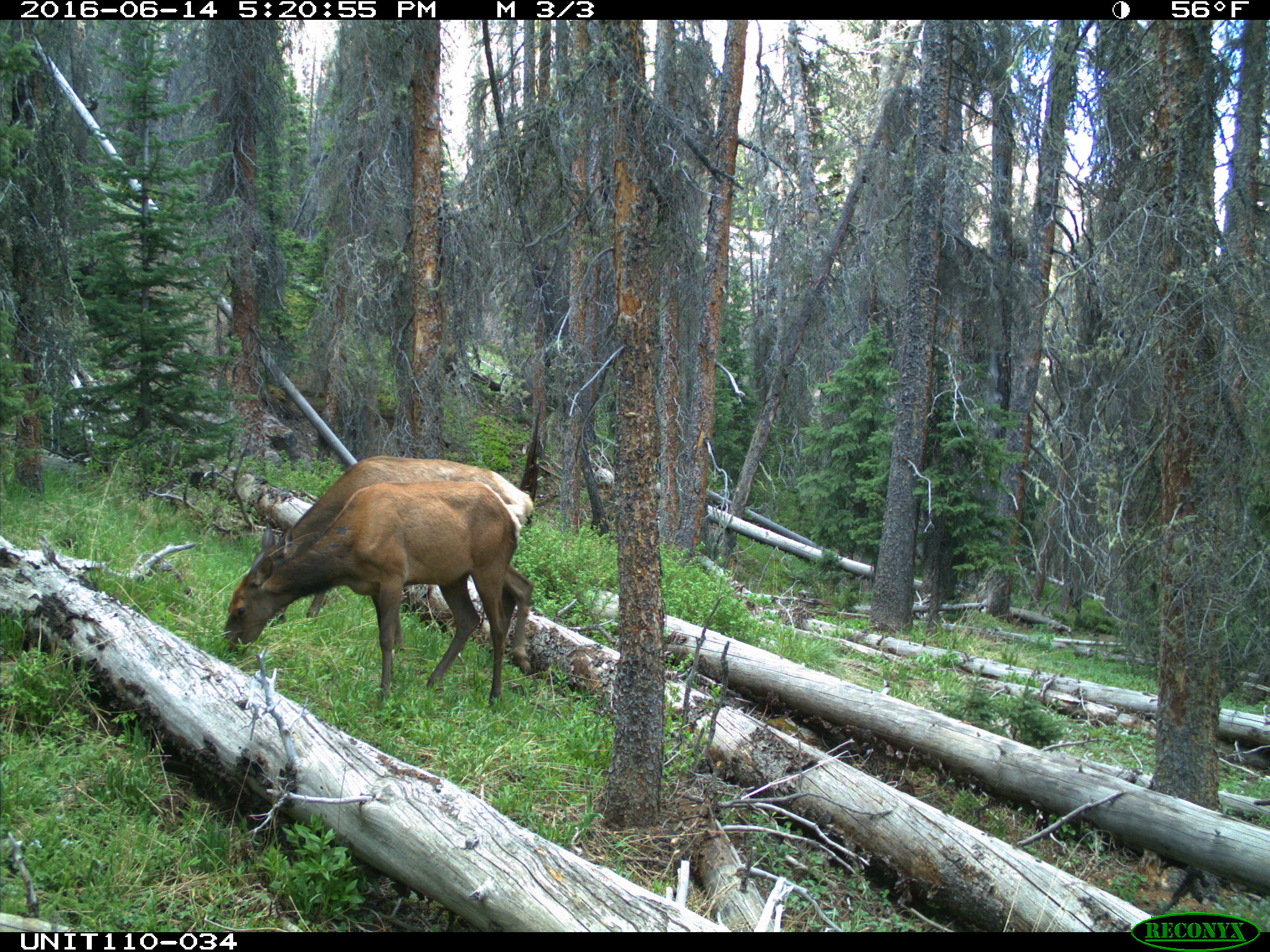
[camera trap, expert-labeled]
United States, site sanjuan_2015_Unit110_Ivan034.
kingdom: Animalia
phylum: Chordata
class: Mammalia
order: Artiodactyla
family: Cervidae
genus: Cervus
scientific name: Cervus elaphus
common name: red deer